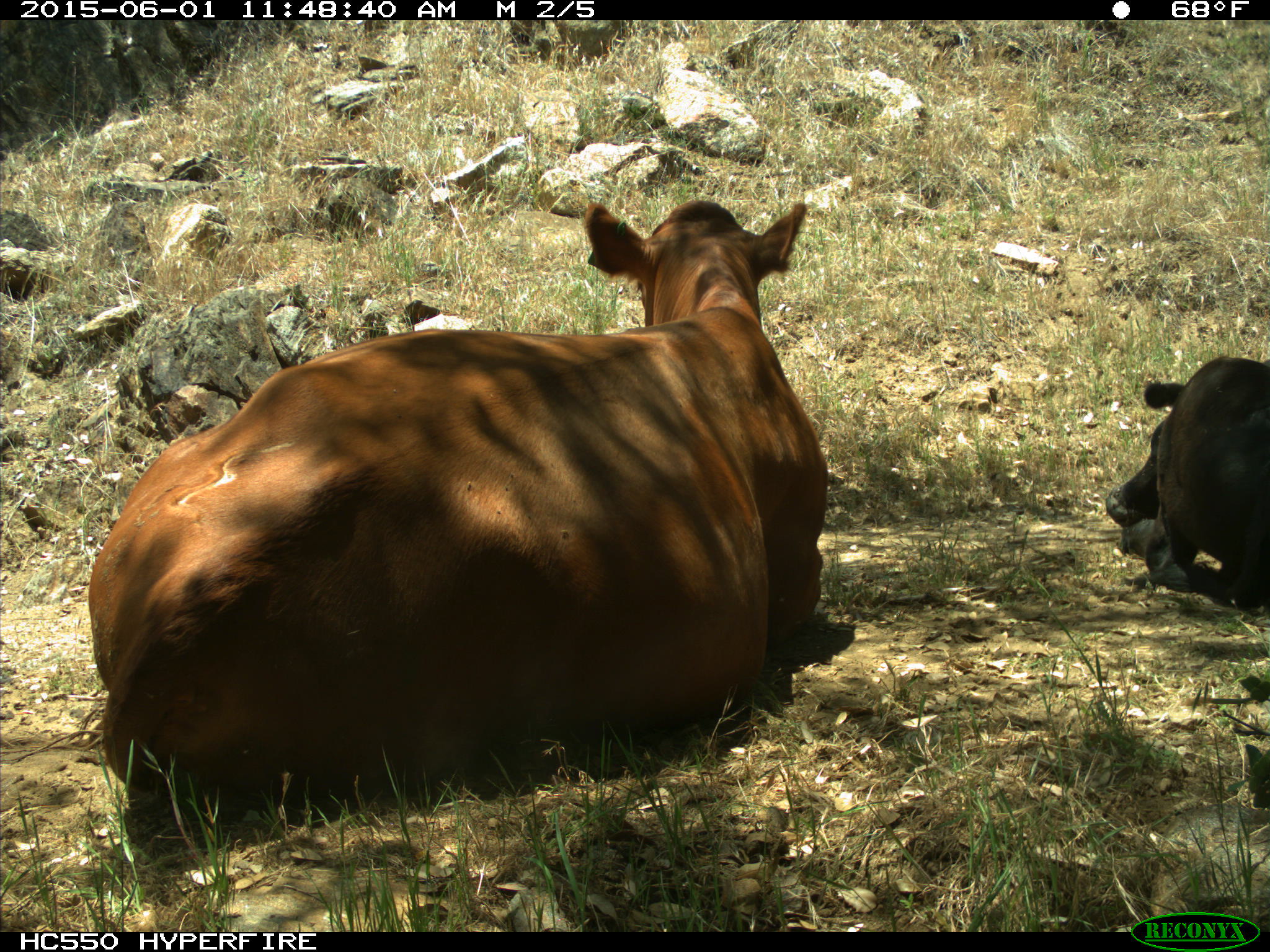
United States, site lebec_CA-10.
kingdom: Animalia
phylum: Chordata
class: Mammalia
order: Artiodactyla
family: Bovidae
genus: Bos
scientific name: Bos taurus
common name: domestic cow